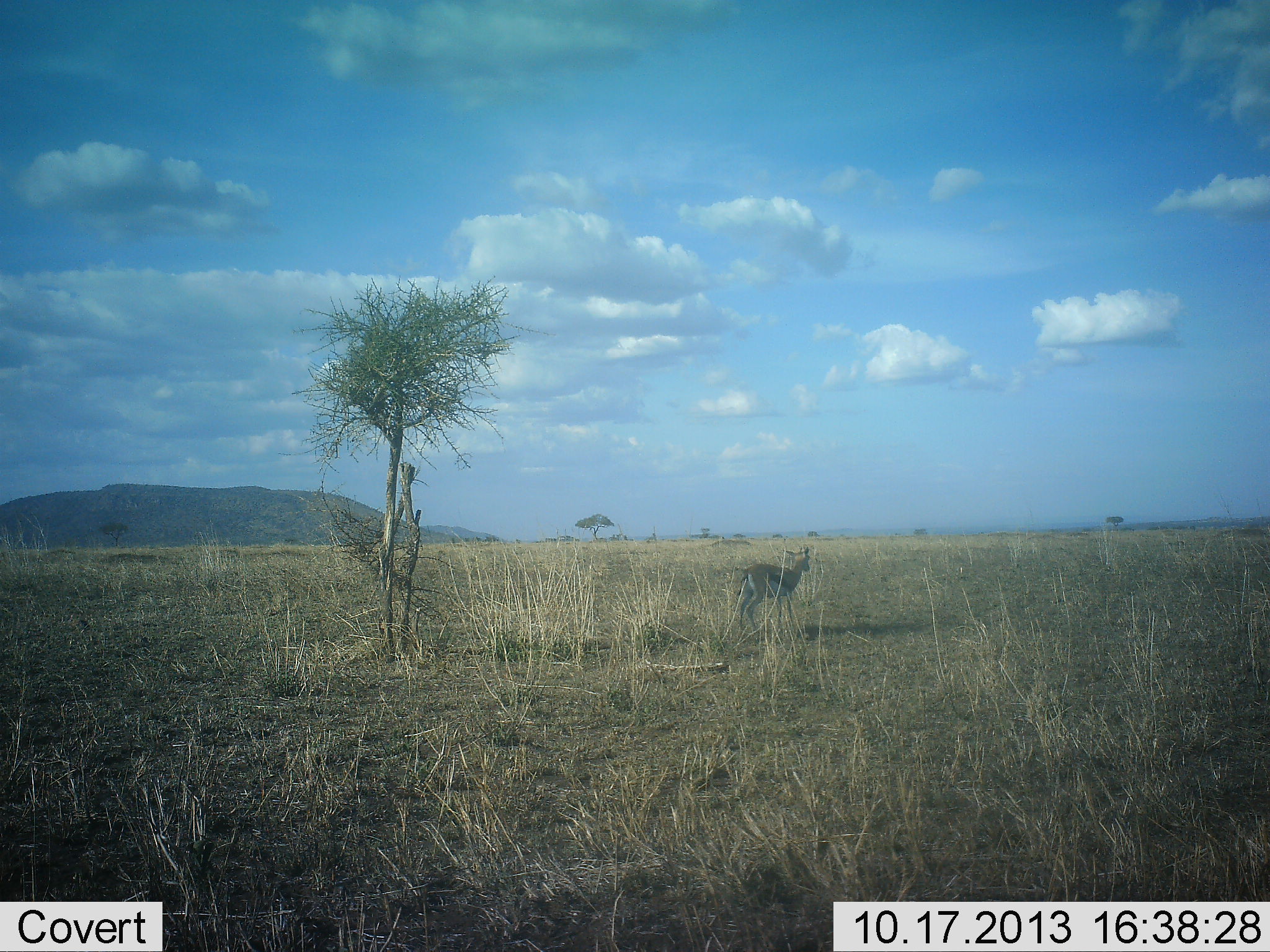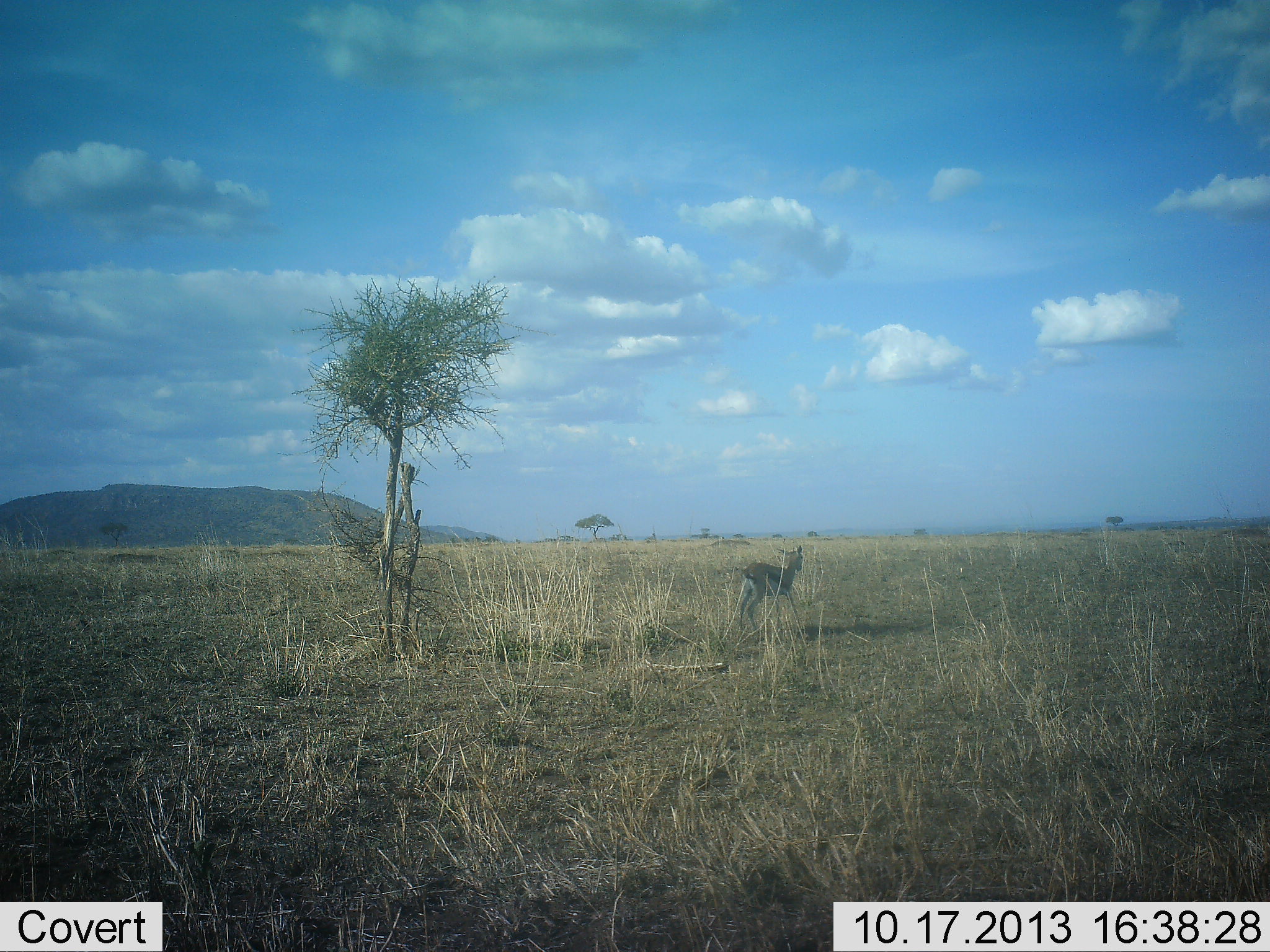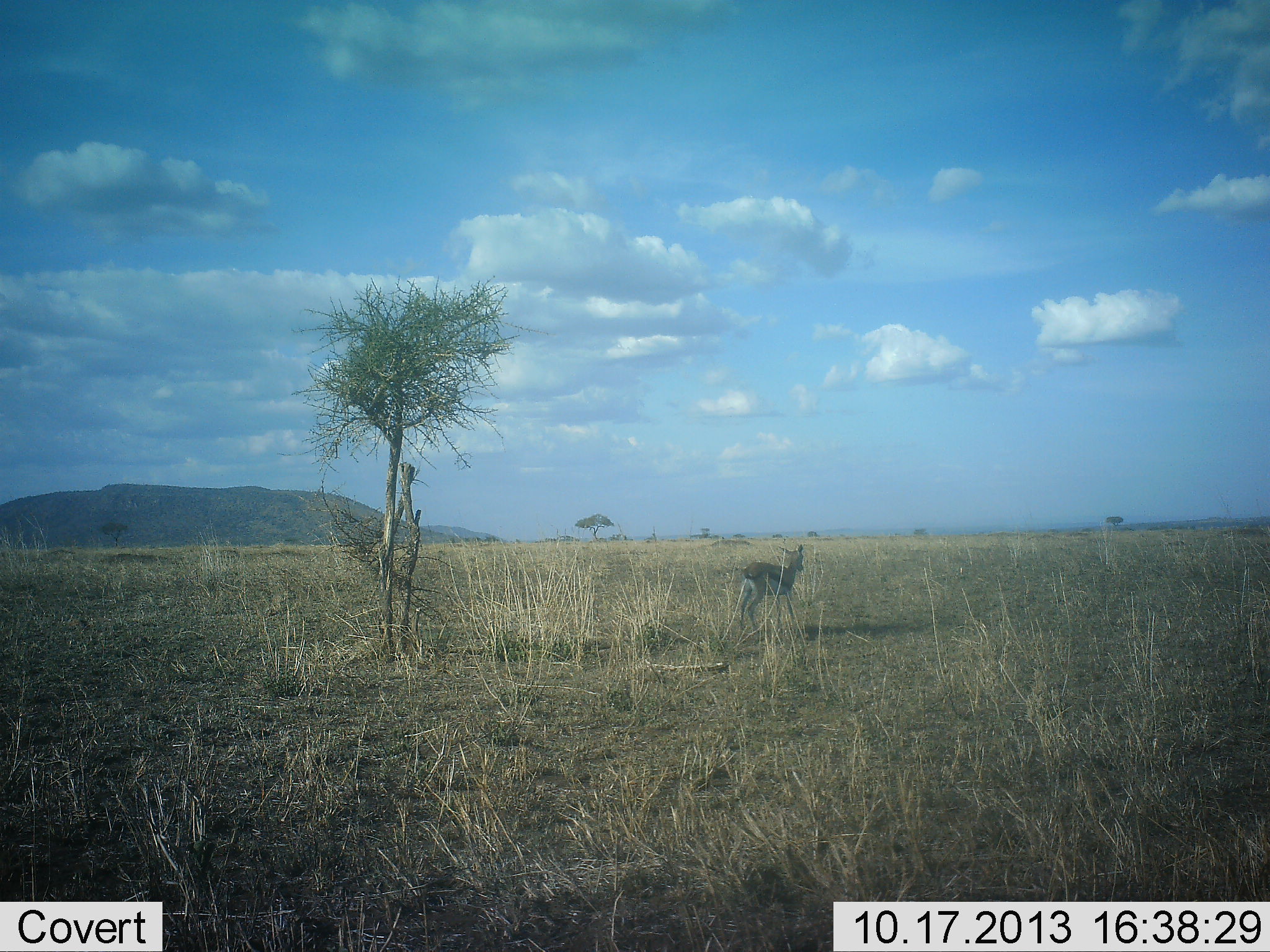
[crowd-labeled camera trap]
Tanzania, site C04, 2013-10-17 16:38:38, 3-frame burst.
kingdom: Animalia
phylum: Chordata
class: Mammalia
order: Artiodactyla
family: Bovidae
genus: Eudorcas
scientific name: Eudorcas thomsonii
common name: thomson's gazelle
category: gazellethomsons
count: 1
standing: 90%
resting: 0%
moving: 10%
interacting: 0%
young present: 0%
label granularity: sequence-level